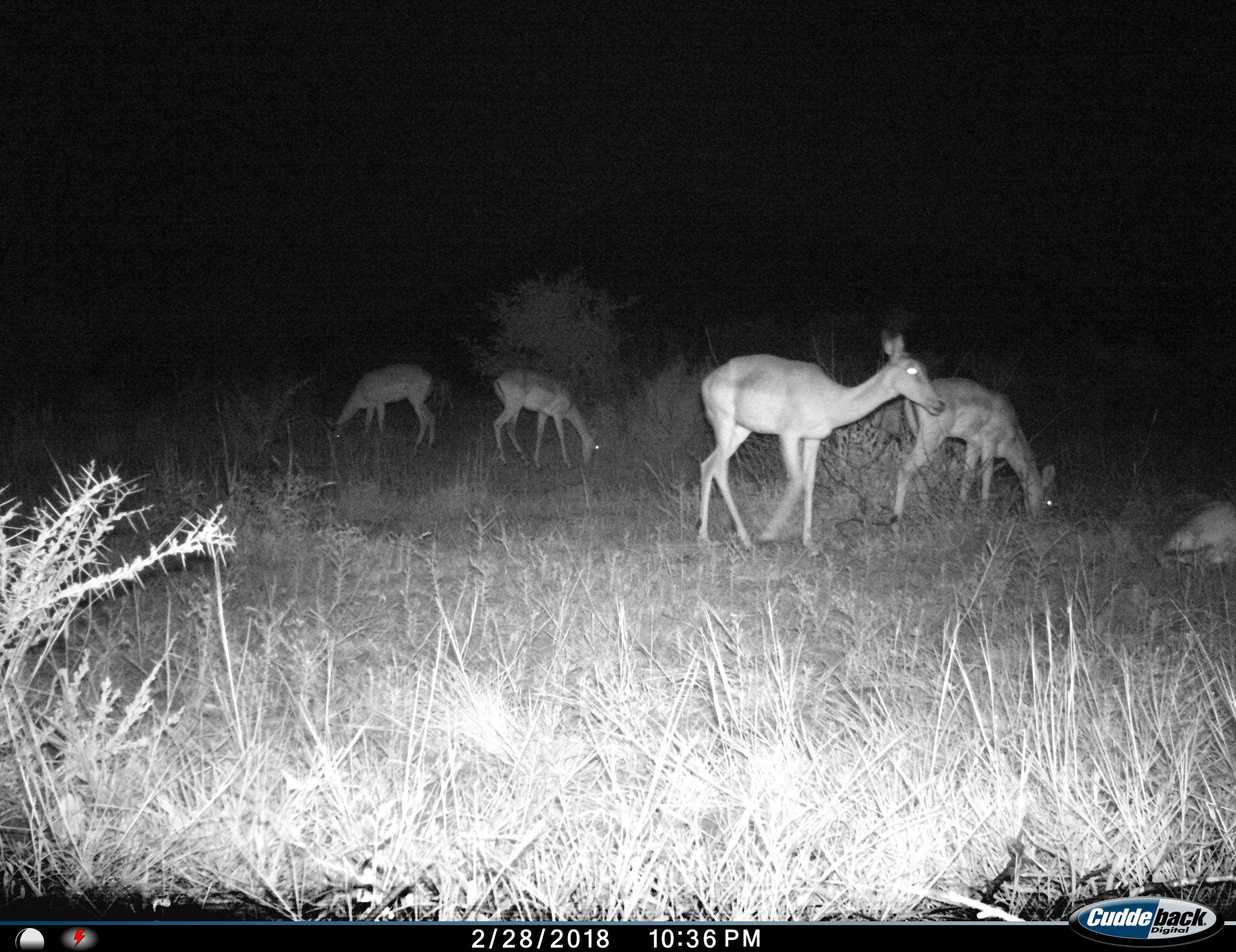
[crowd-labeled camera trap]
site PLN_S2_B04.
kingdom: Animalia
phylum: Chordata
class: Mammalia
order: Artiodactyla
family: Bovidae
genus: Aepyceros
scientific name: Aepyceros melampus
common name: impala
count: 5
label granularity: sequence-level